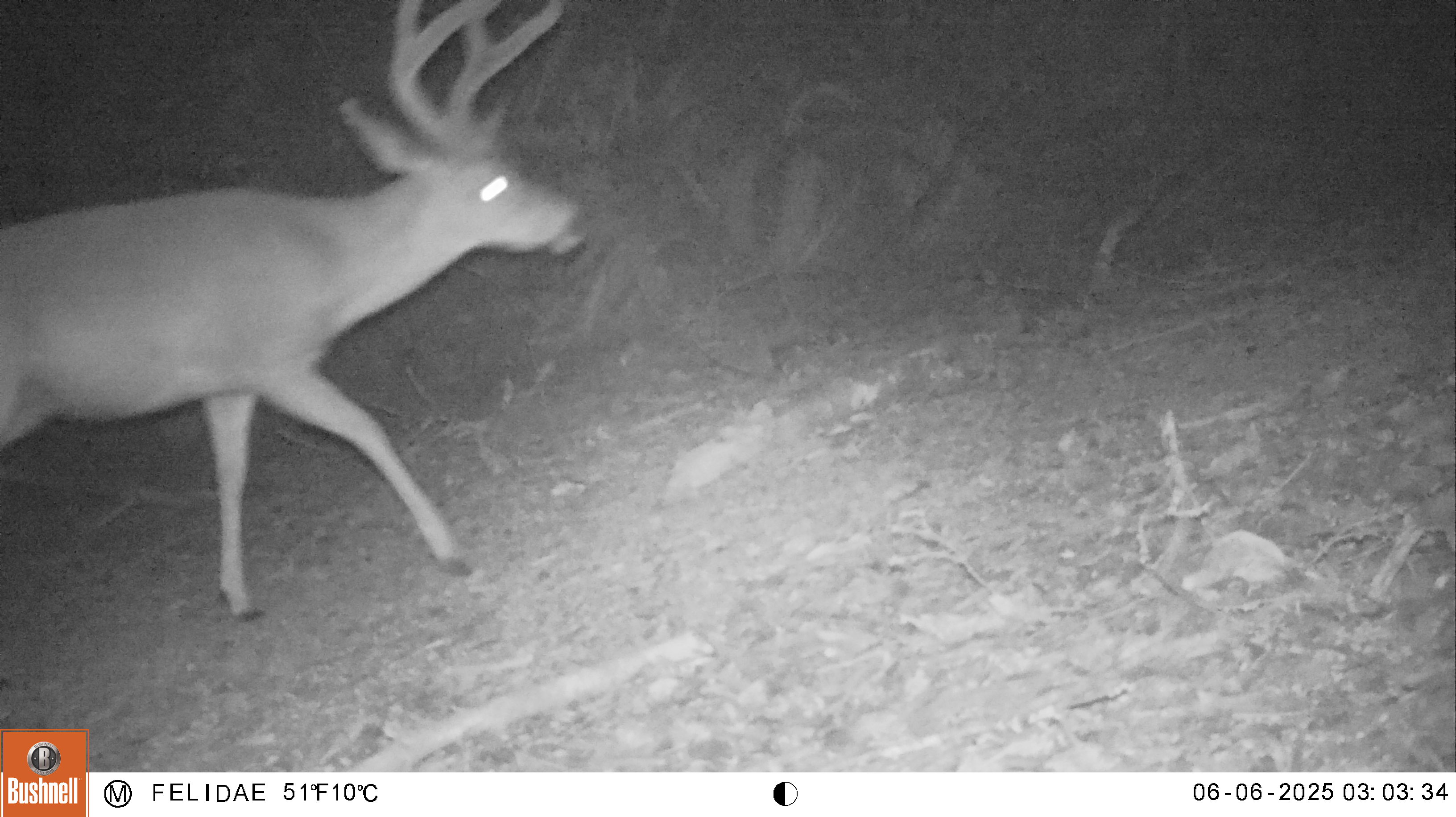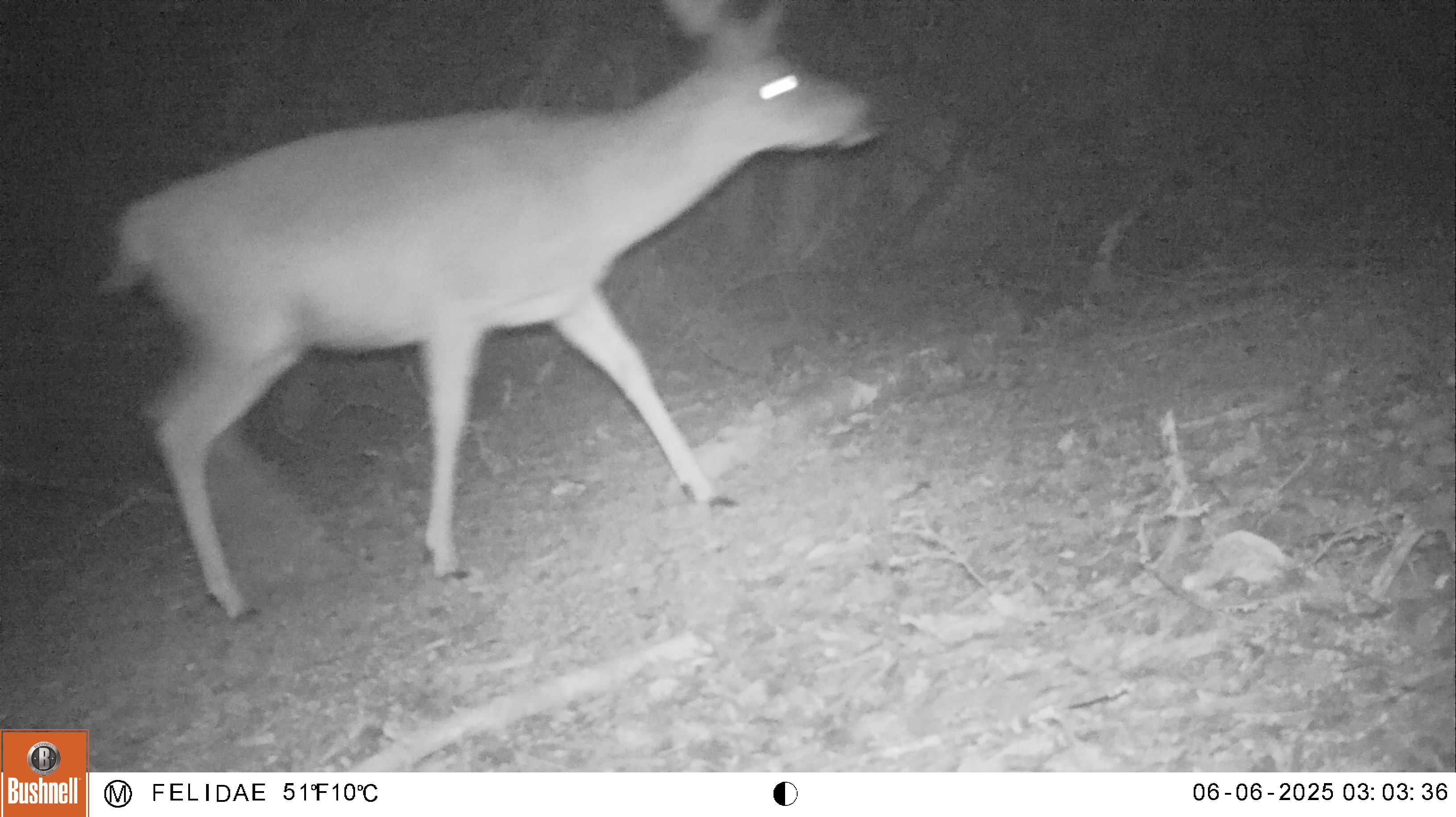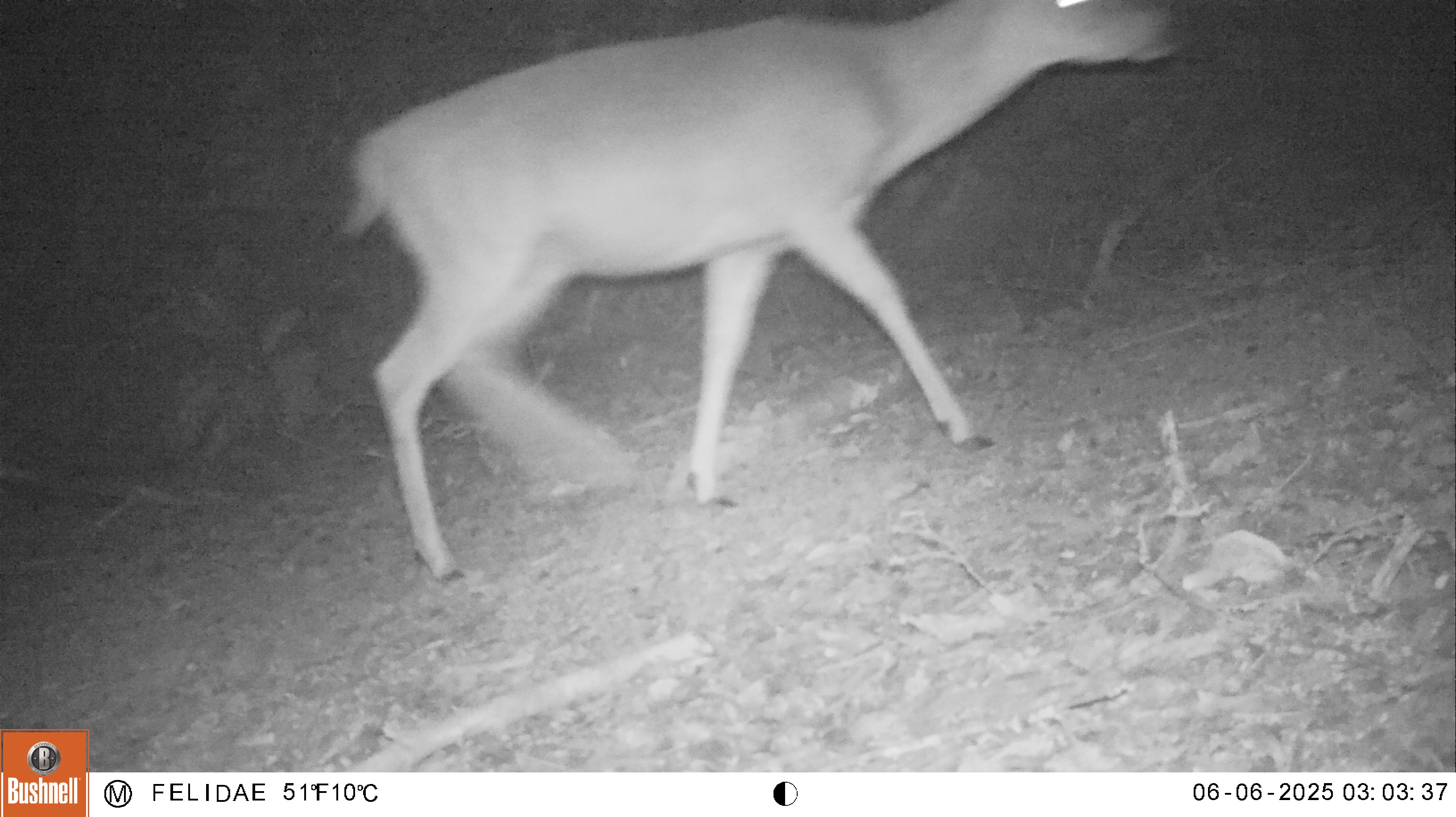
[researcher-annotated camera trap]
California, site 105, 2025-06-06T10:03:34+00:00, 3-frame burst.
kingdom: Animalia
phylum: Chordata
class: Mammalia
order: Artiodactyla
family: Cervidae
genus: Odocoileus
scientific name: Odocoileus hemionus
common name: mule deer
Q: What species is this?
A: Mule deer (Odocoileus hemionus).